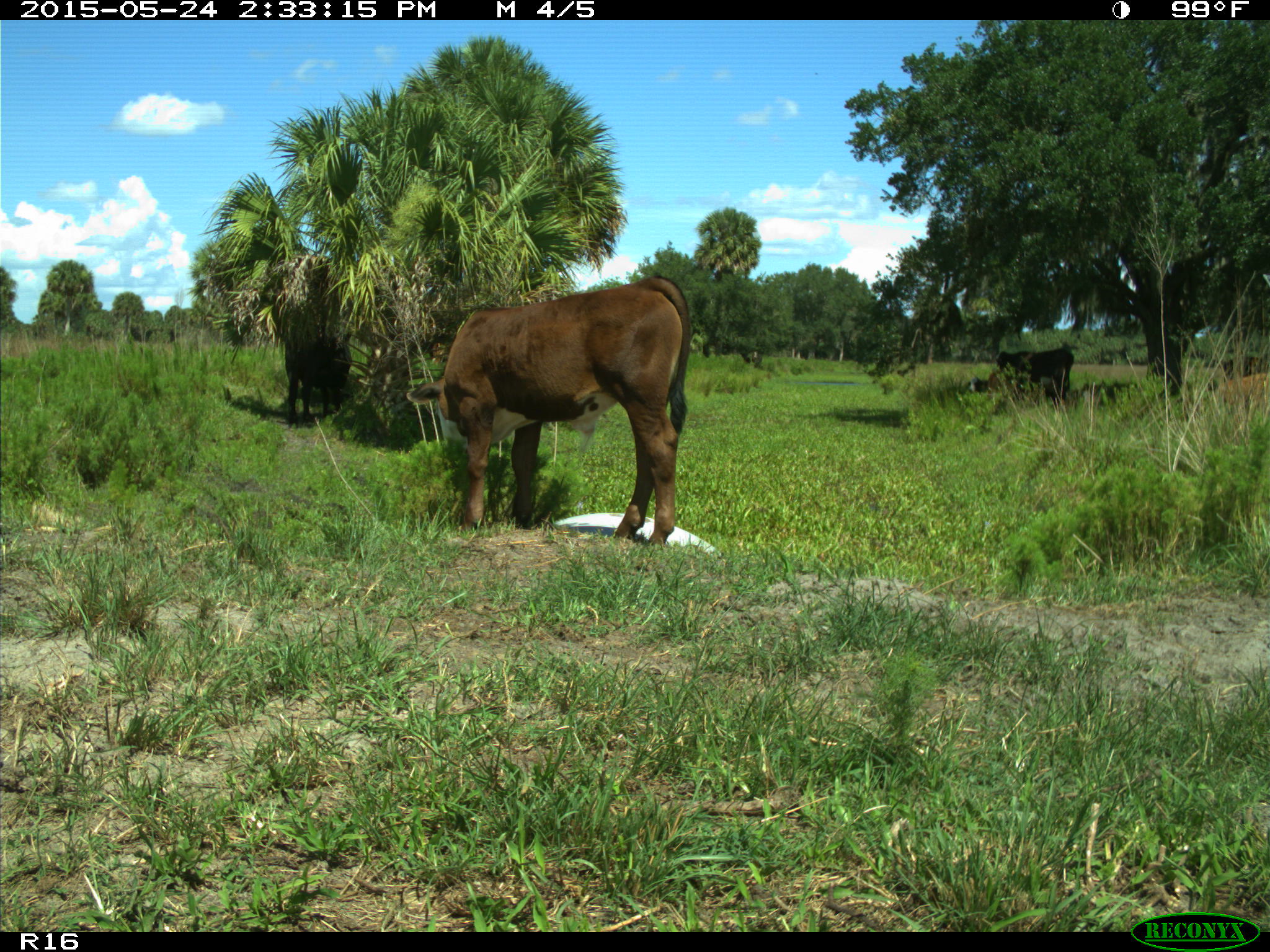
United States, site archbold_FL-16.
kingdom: Animalia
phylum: Chordata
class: Mammalia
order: Artiodactyla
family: Bovidae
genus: Bos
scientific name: Bos taurus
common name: domestic cow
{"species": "Bos taurus (domestic cow)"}